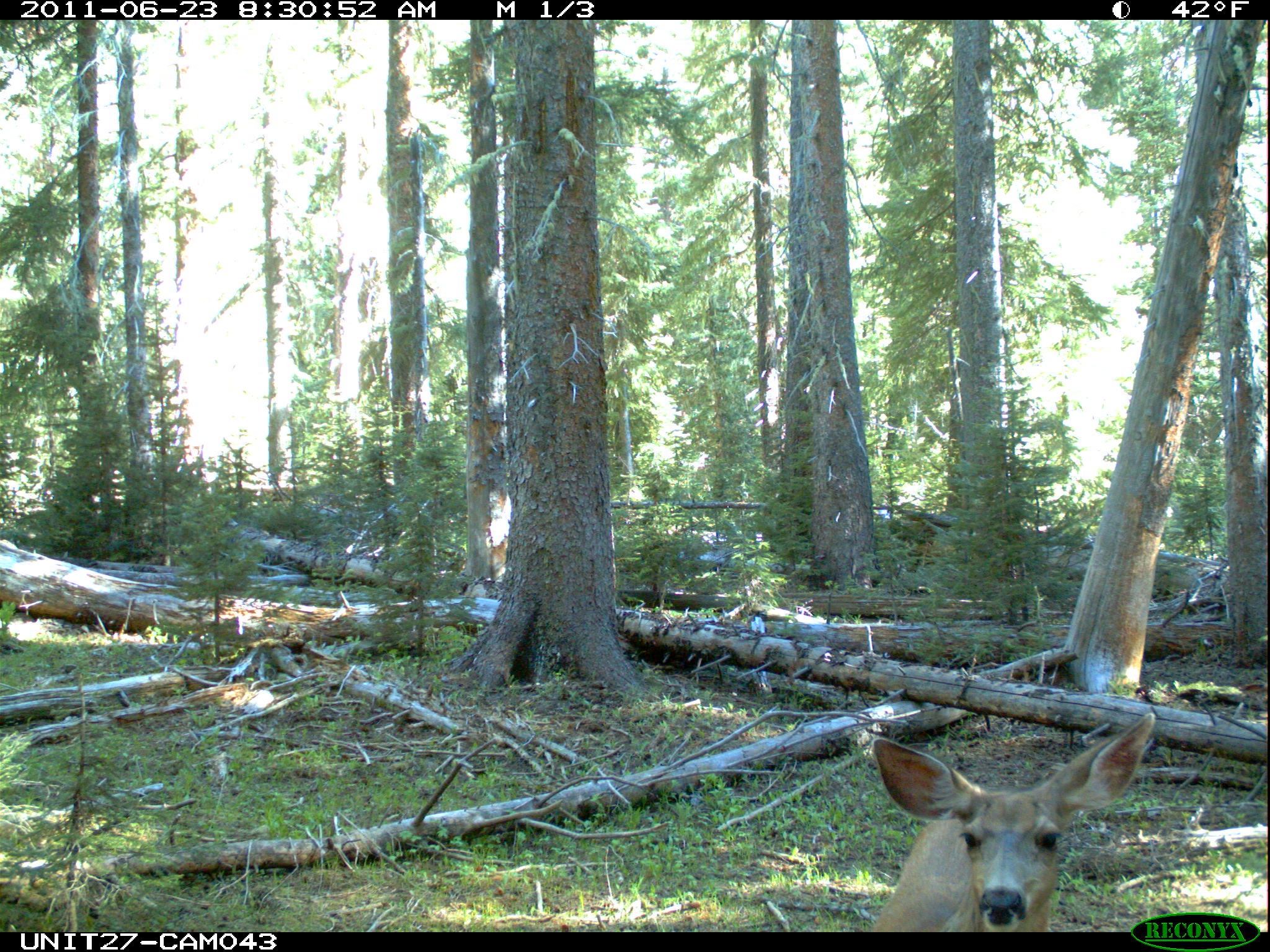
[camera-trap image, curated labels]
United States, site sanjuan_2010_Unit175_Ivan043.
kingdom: Animalia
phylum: Chordata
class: Mammalia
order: Artiodactyla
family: Cervidae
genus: Odocoileus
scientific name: Odocoileus hemionus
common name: mule deer